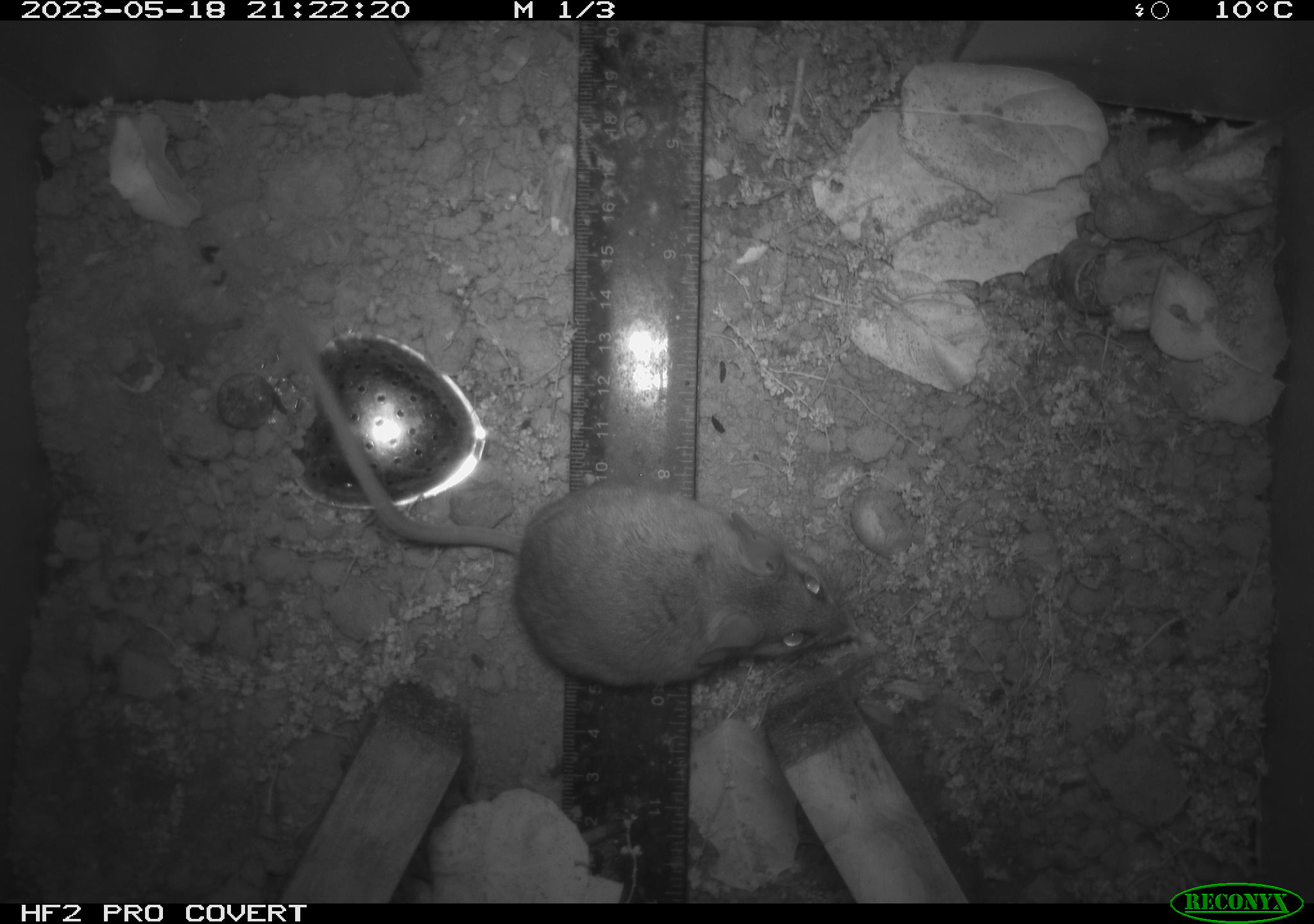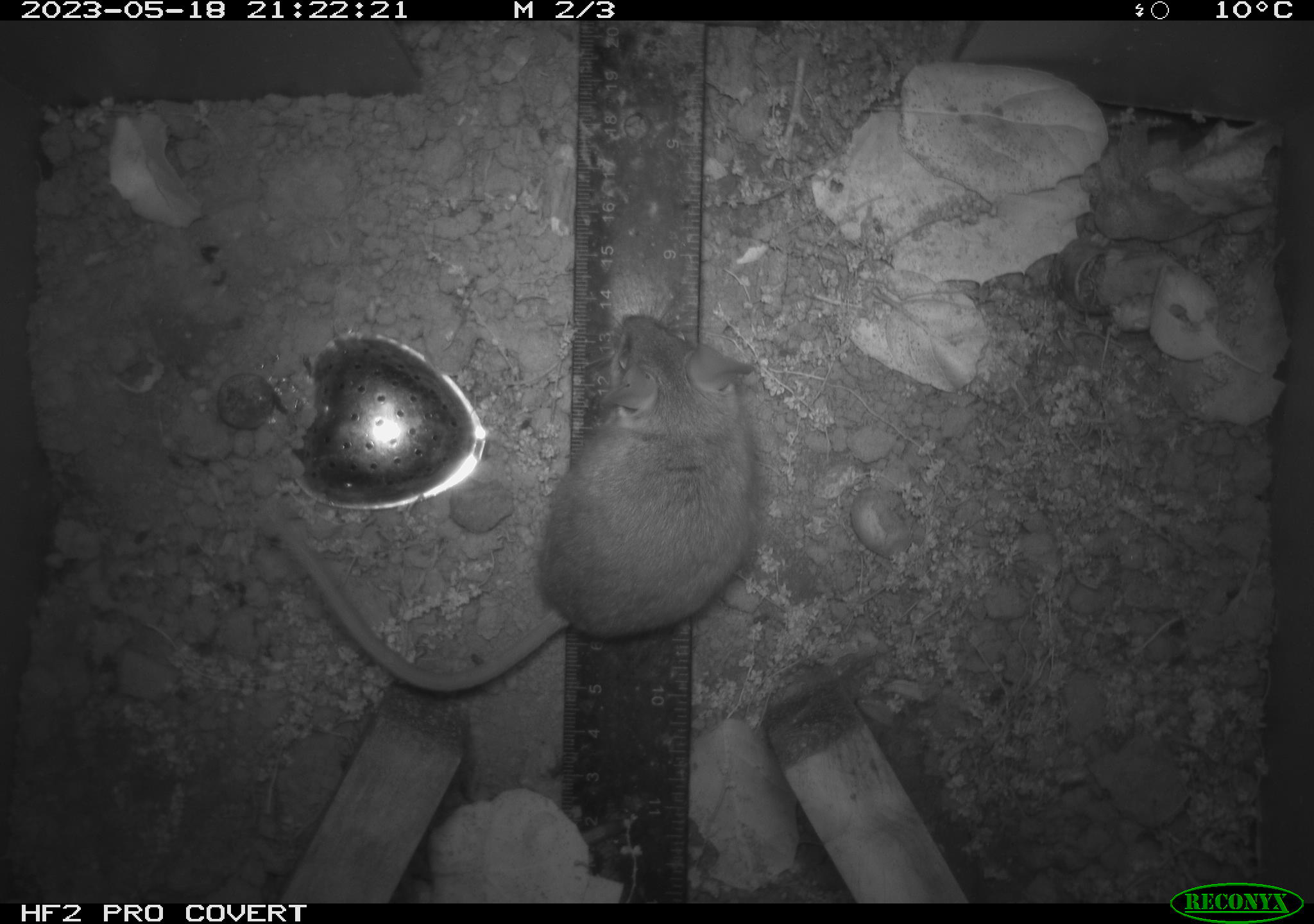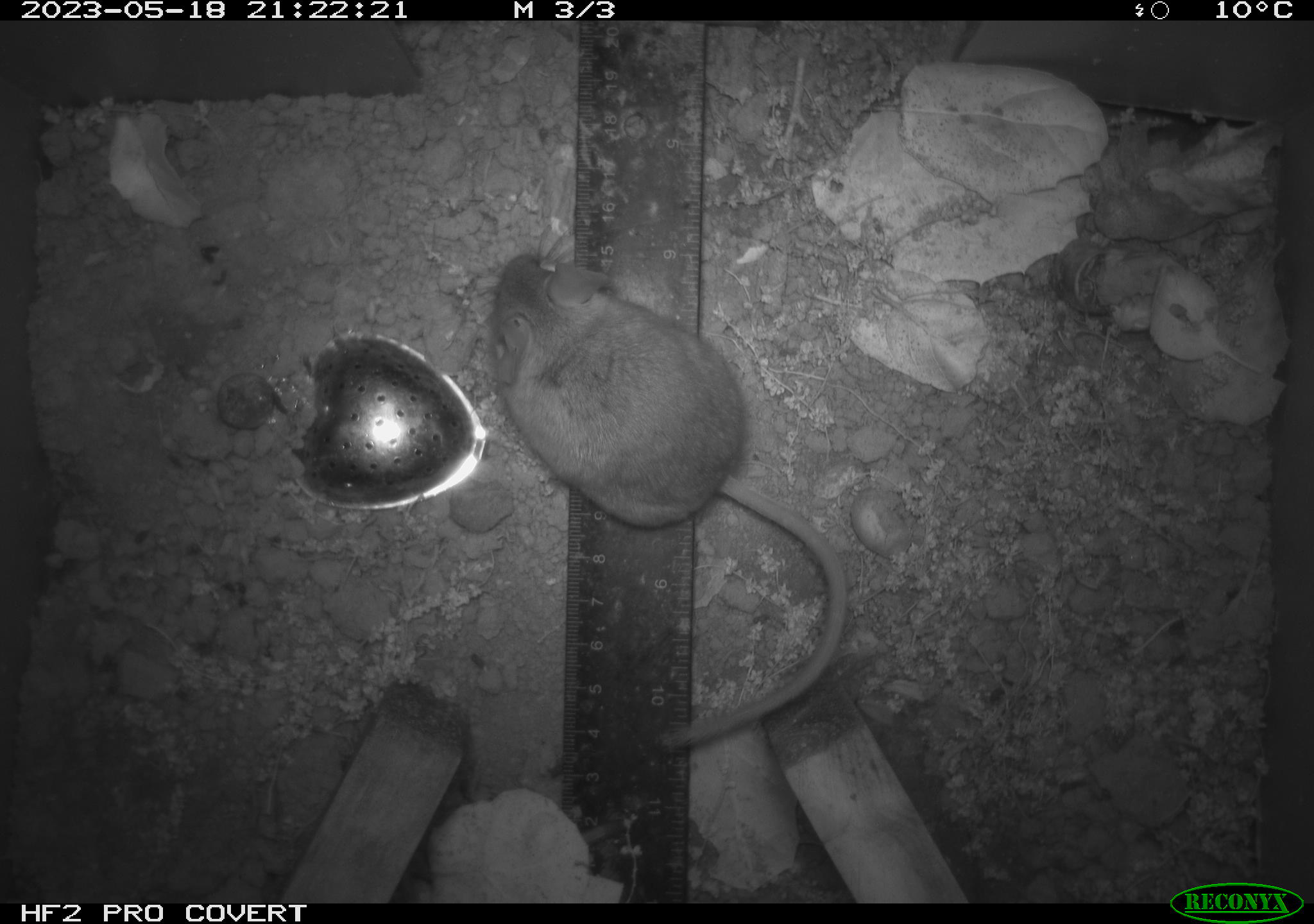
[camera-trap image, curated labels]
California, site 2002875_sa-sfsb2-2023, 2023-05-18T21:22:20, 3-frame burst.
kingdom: Animalia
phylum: Chordata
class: Mammalia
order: Rodentia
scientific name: Rodentia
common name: mouse species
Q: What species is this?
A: Mouse species (Rodentia).